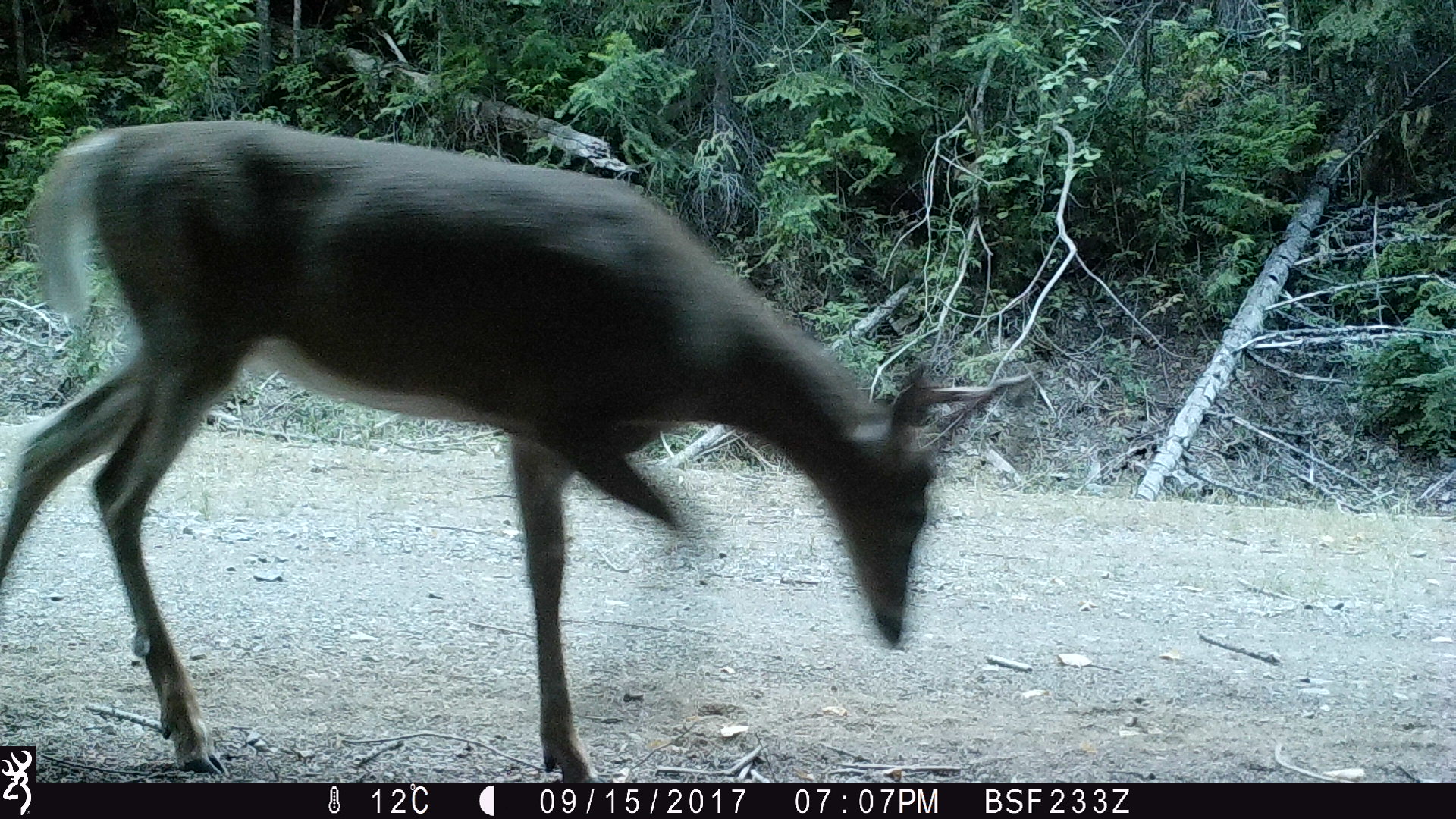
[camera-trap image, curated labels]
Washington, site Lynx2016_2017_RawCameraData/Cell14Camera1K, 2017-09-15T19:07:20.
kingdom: Animalia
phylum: Chordata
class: Mammalia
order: Artiodactyla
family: Cervidae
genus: Odocoileus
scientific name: Odocoileus virginianus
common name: white-tailed deer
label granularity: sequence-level